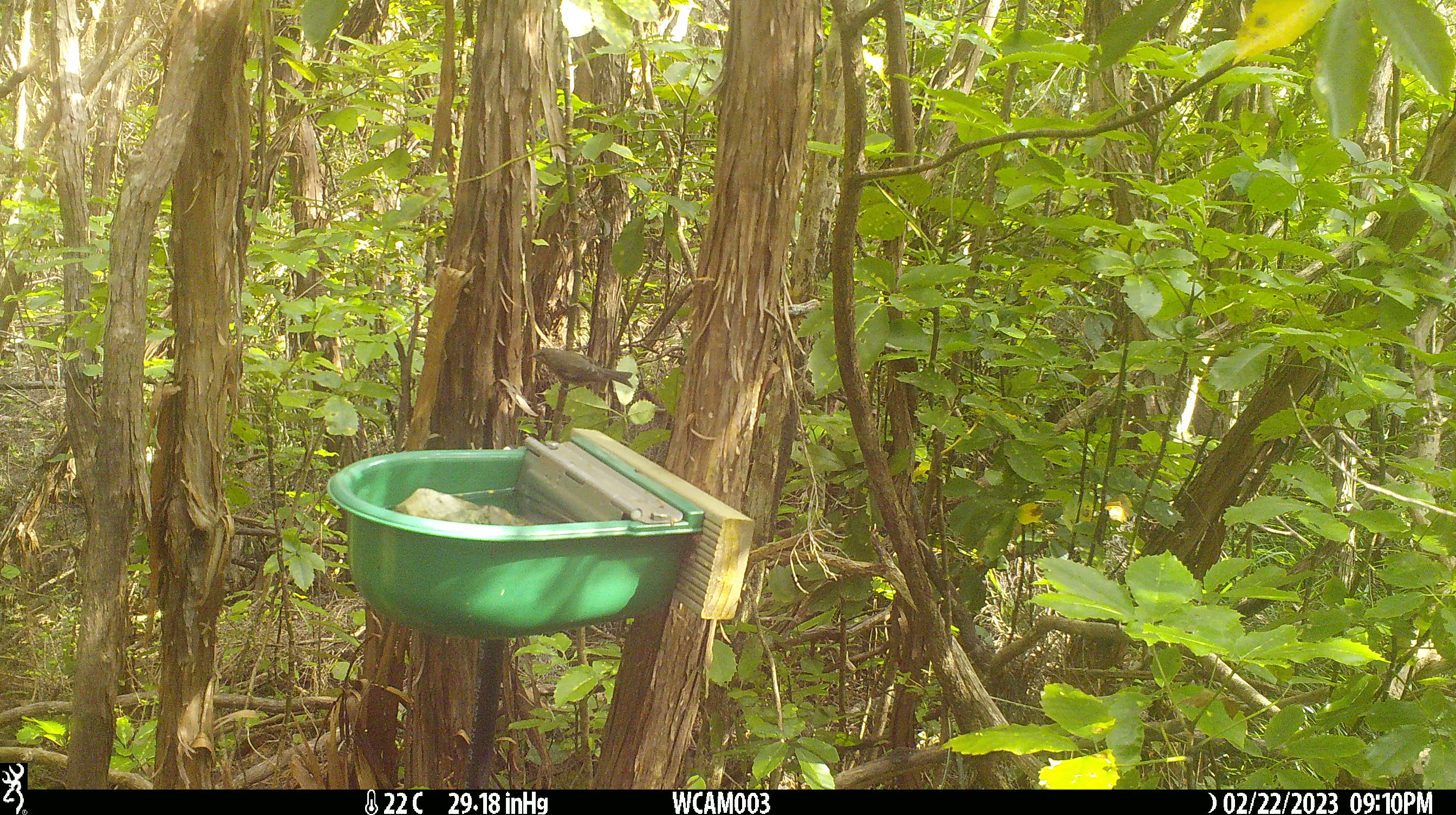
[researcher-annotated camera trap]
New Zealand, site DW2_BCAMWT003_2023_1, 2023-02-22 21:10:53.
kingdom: Animalia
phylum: Chordata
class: Aves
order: Passeriformes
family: Meliphagidae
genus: Anthornis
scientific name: Anthornis melanura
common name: new zealand bellbird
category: bellbird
Bellbird (new zealand bellbird) (Anthornis melanura).